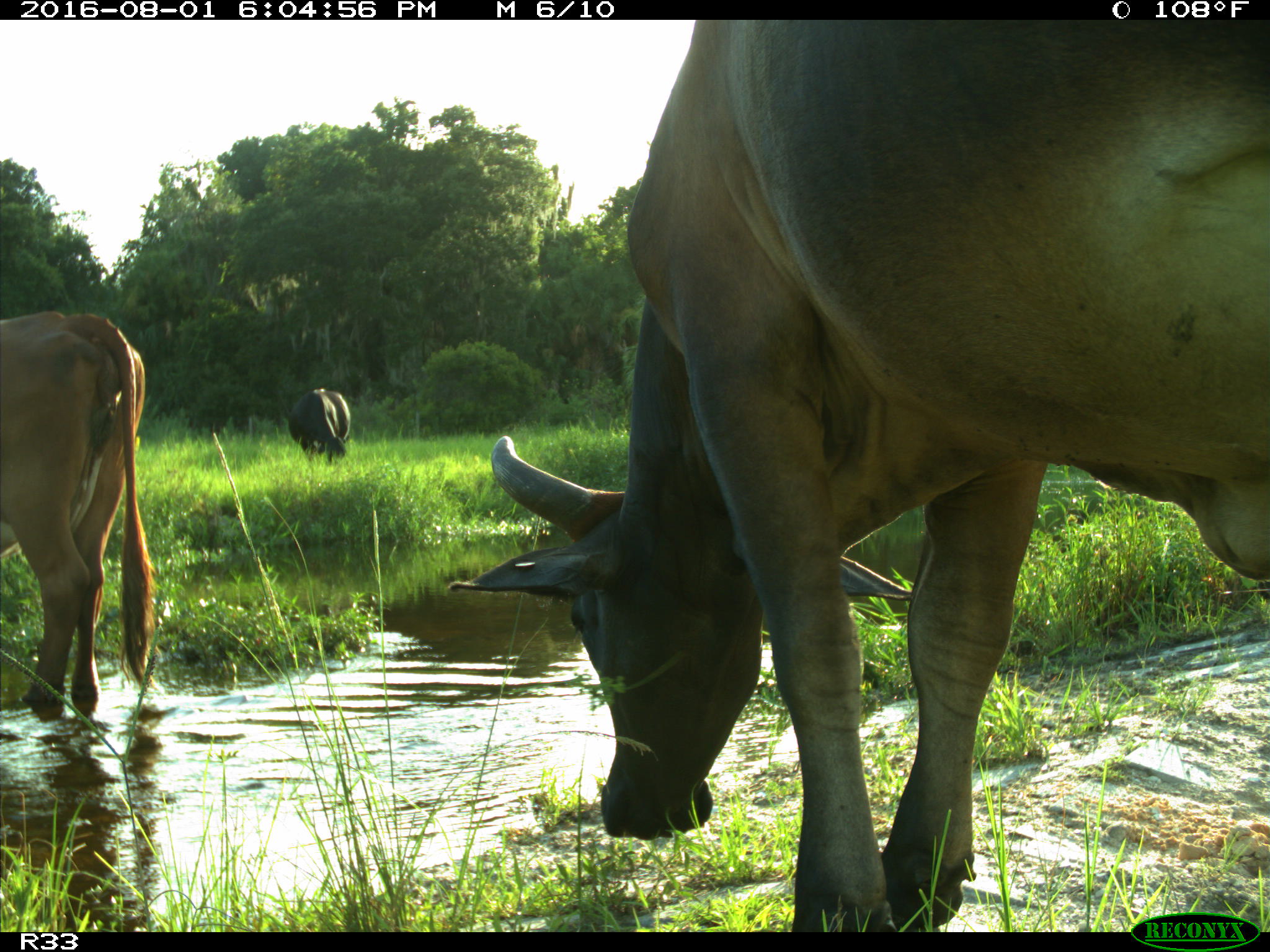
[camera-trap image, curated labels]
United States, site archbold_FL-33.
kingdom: Animalia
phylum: Chordata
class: Mammalia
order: Artiodactyla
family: Bovidae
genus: Bos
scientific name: Bos taurus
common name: domestic cow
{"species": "Bos taurus (domestic cow)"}